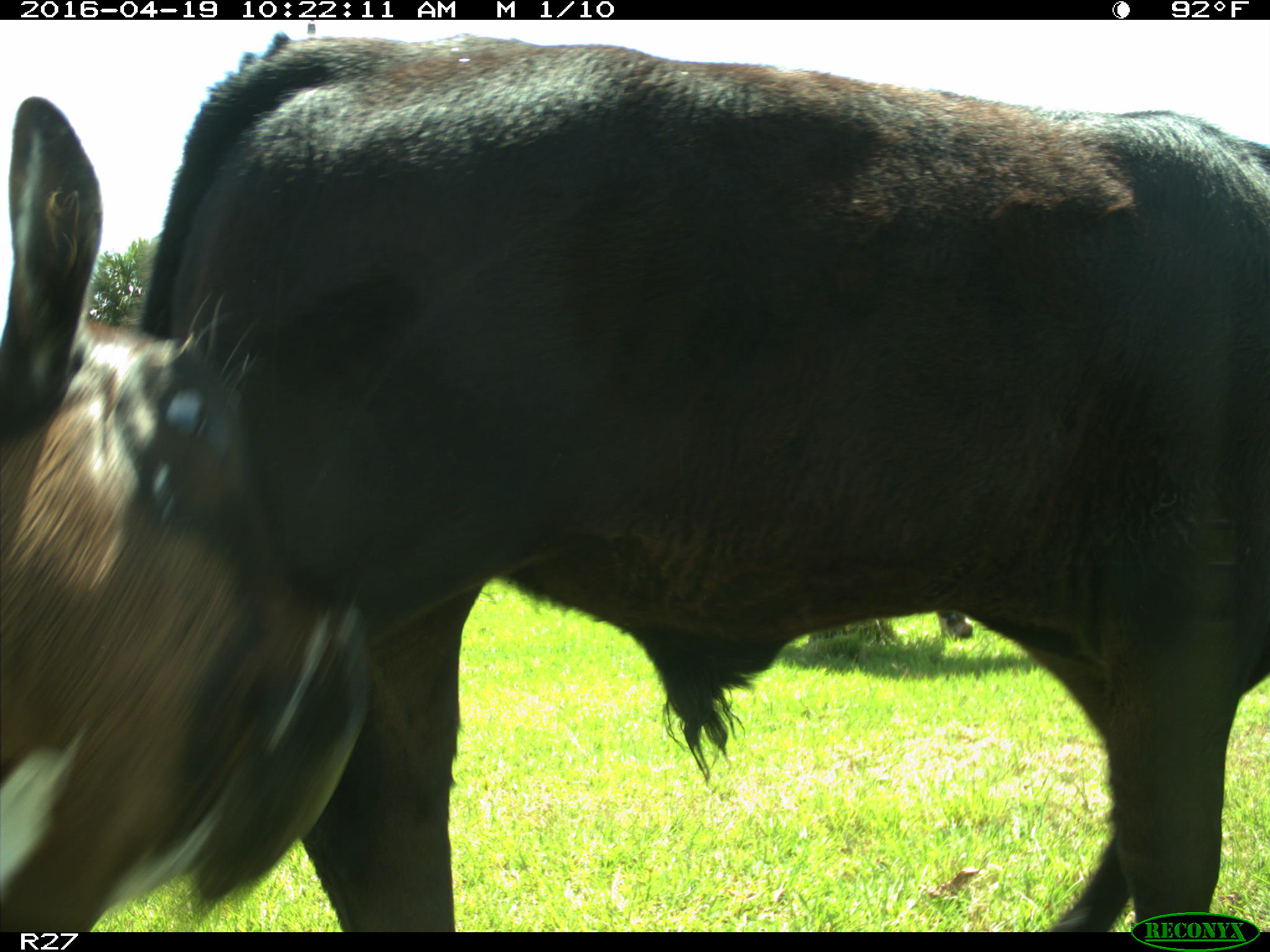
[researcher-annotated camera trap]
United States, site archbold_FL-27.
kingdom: Animalia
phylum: Chordata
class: Mammalia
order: Artiodactyla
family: Bovidae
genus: Bos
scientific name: Bos taurus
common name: domestic cow